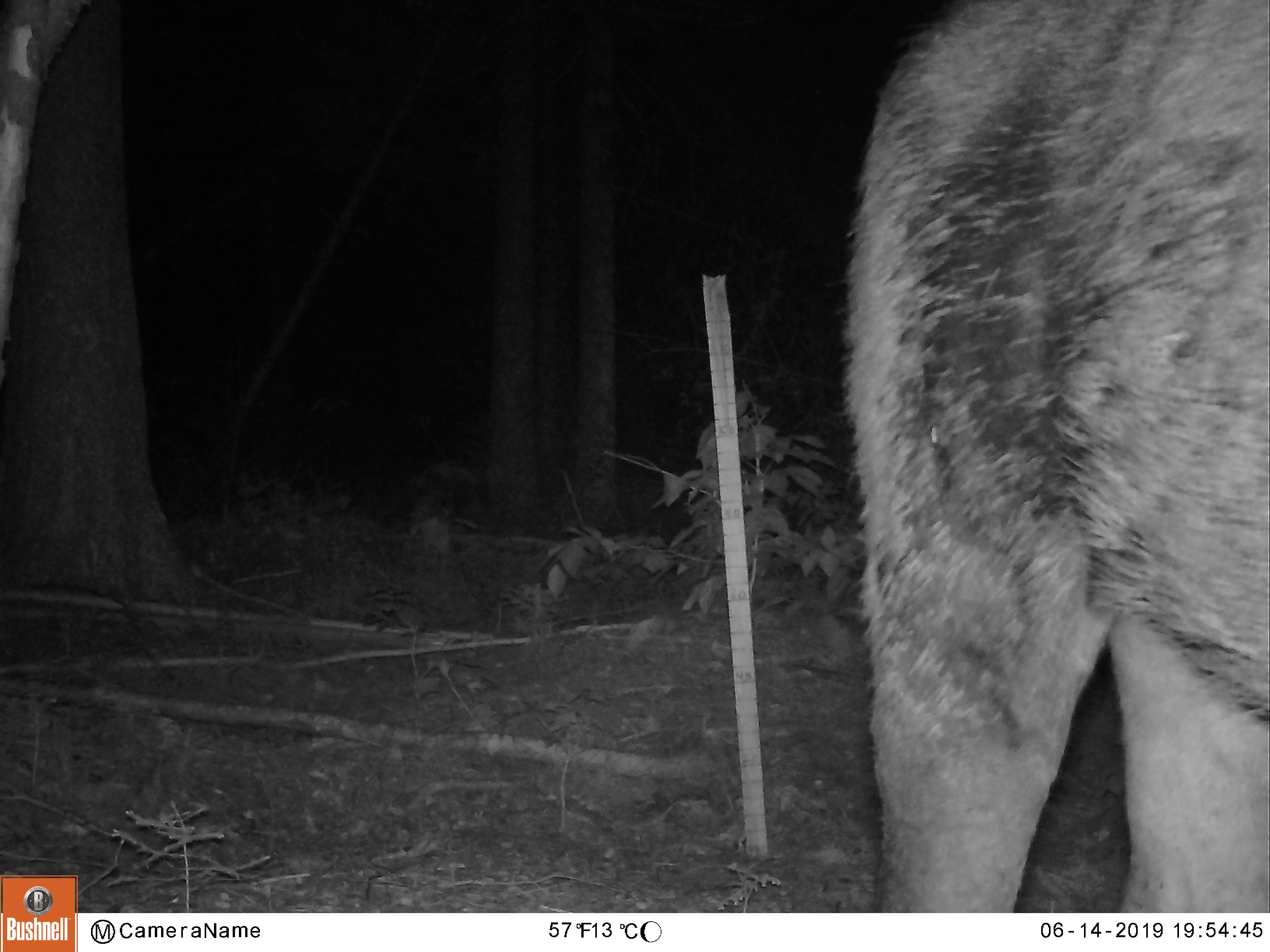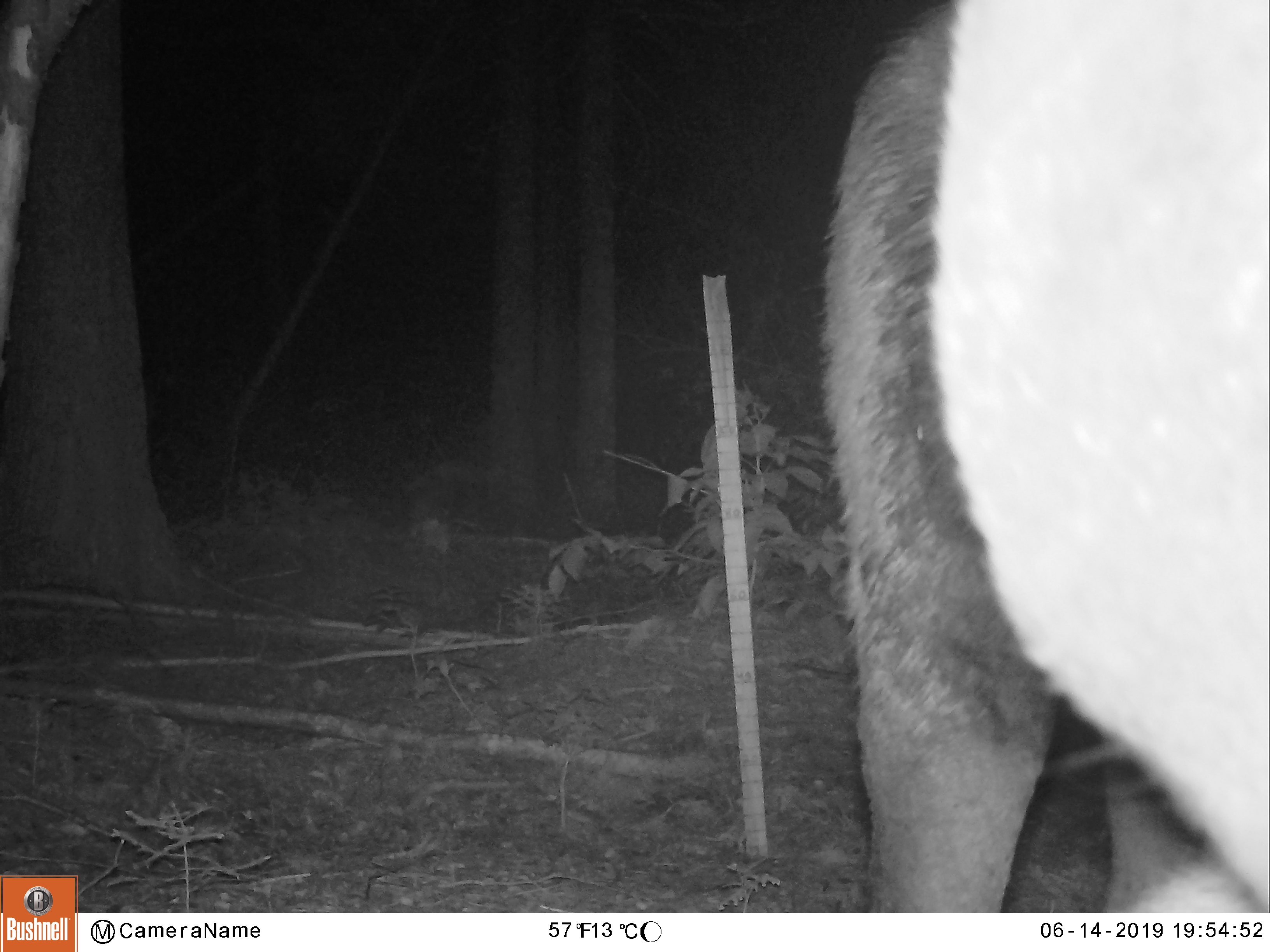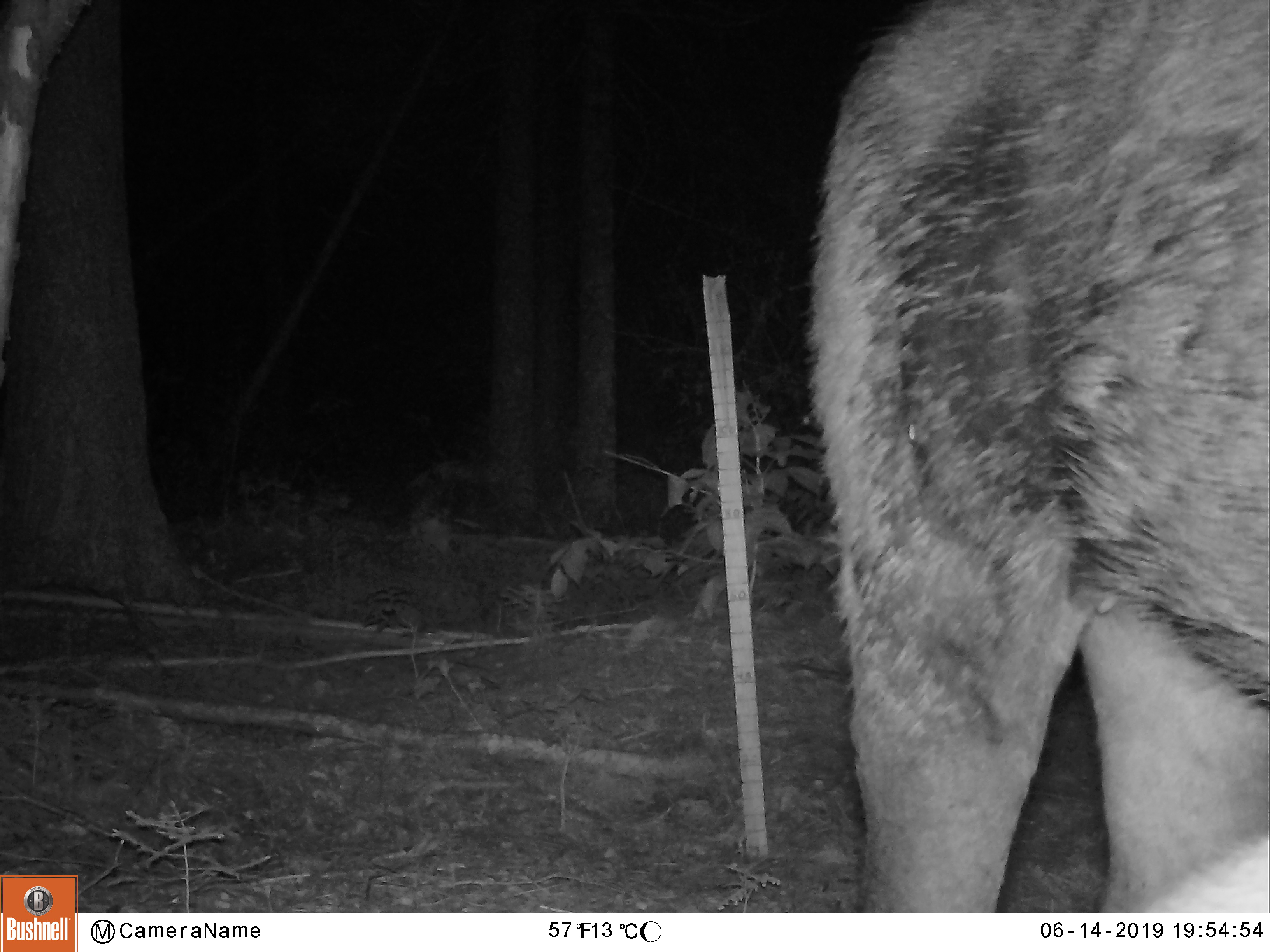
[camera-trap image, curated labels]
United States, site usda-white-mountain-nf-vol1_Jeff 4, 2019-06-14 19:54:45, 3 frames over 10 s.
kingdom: Animalia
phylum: Chordata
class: Mammalia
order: Artiodactyla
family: Cervidae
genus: Alces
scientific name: Alces alces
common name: moose